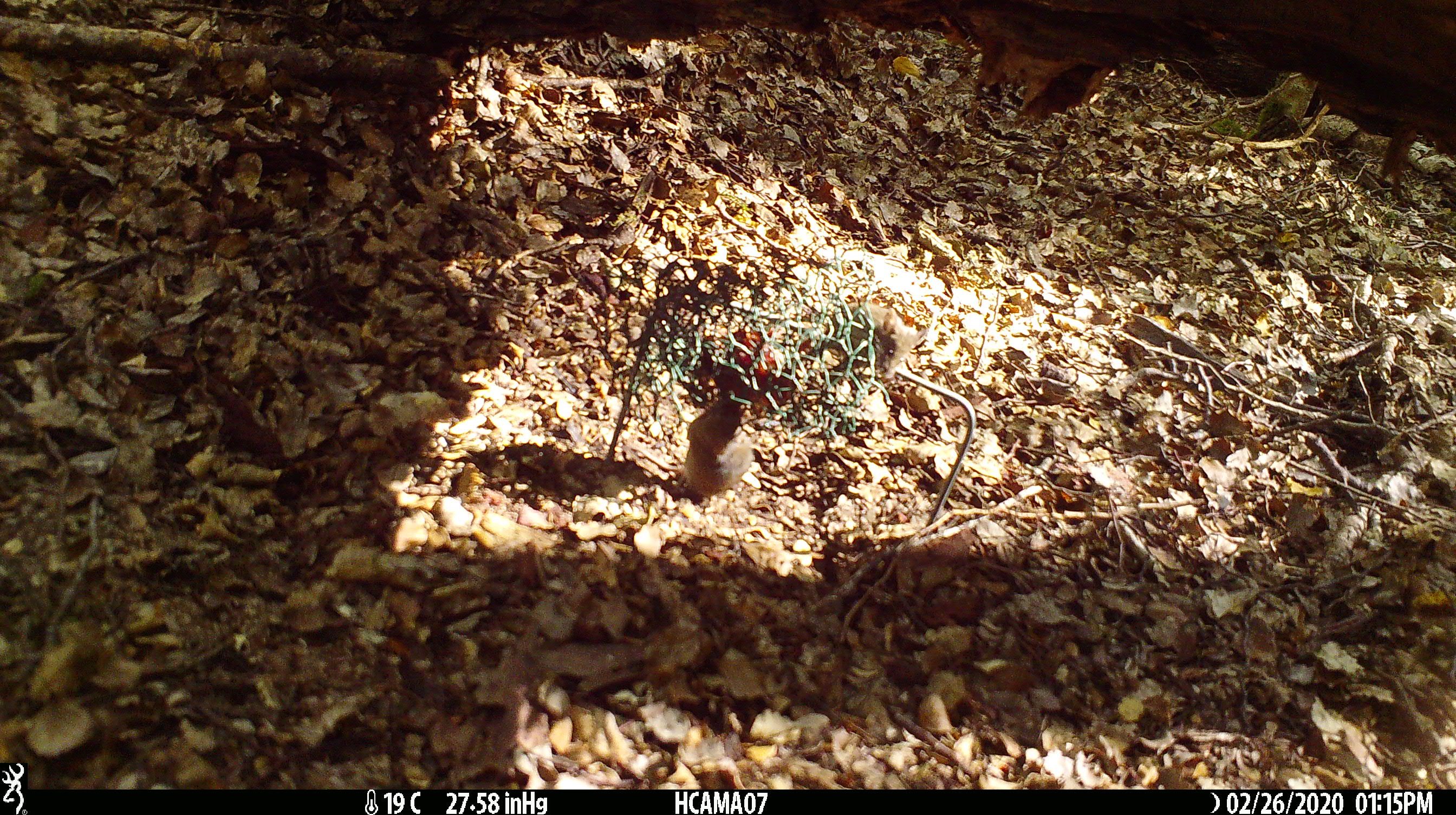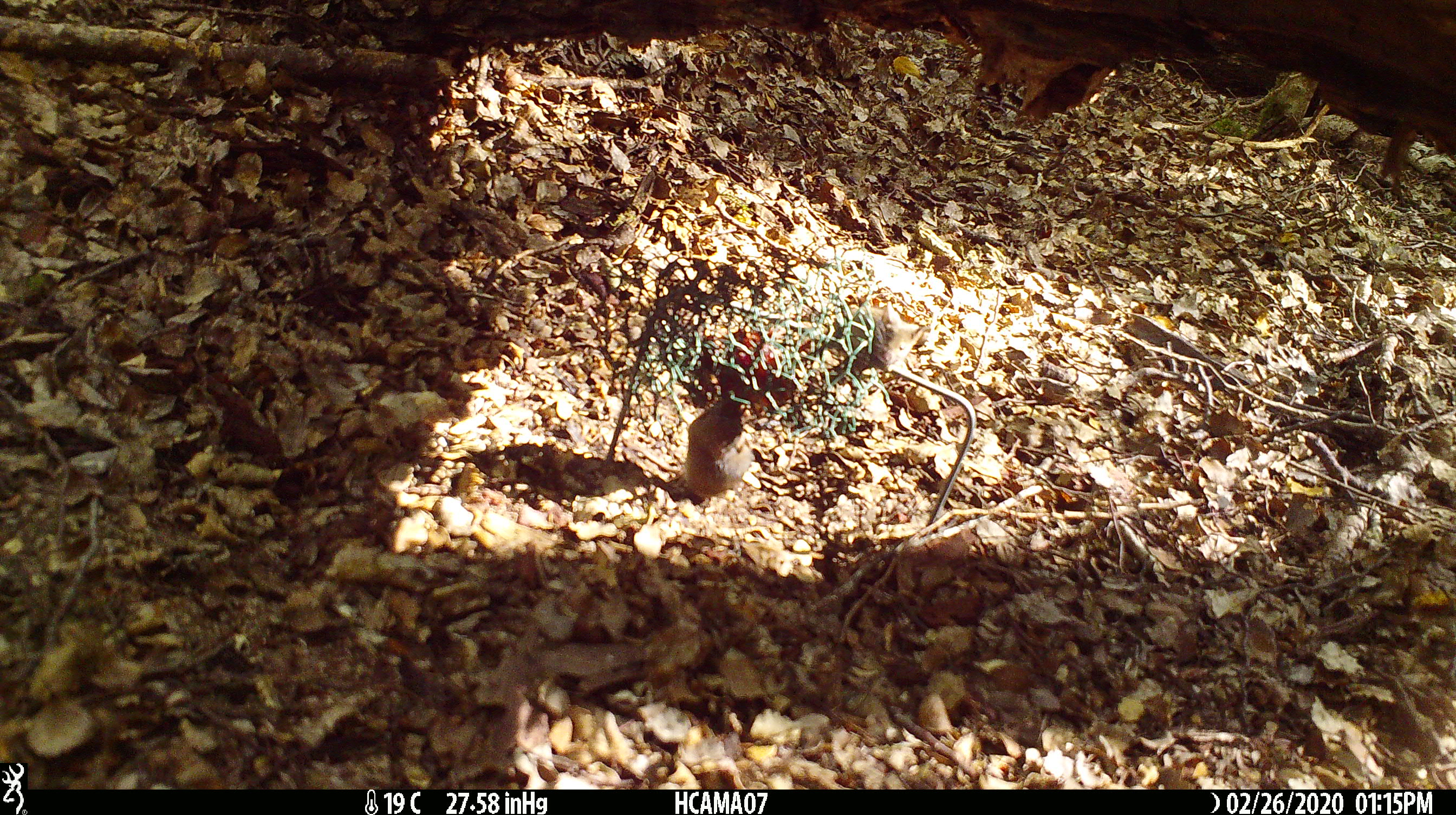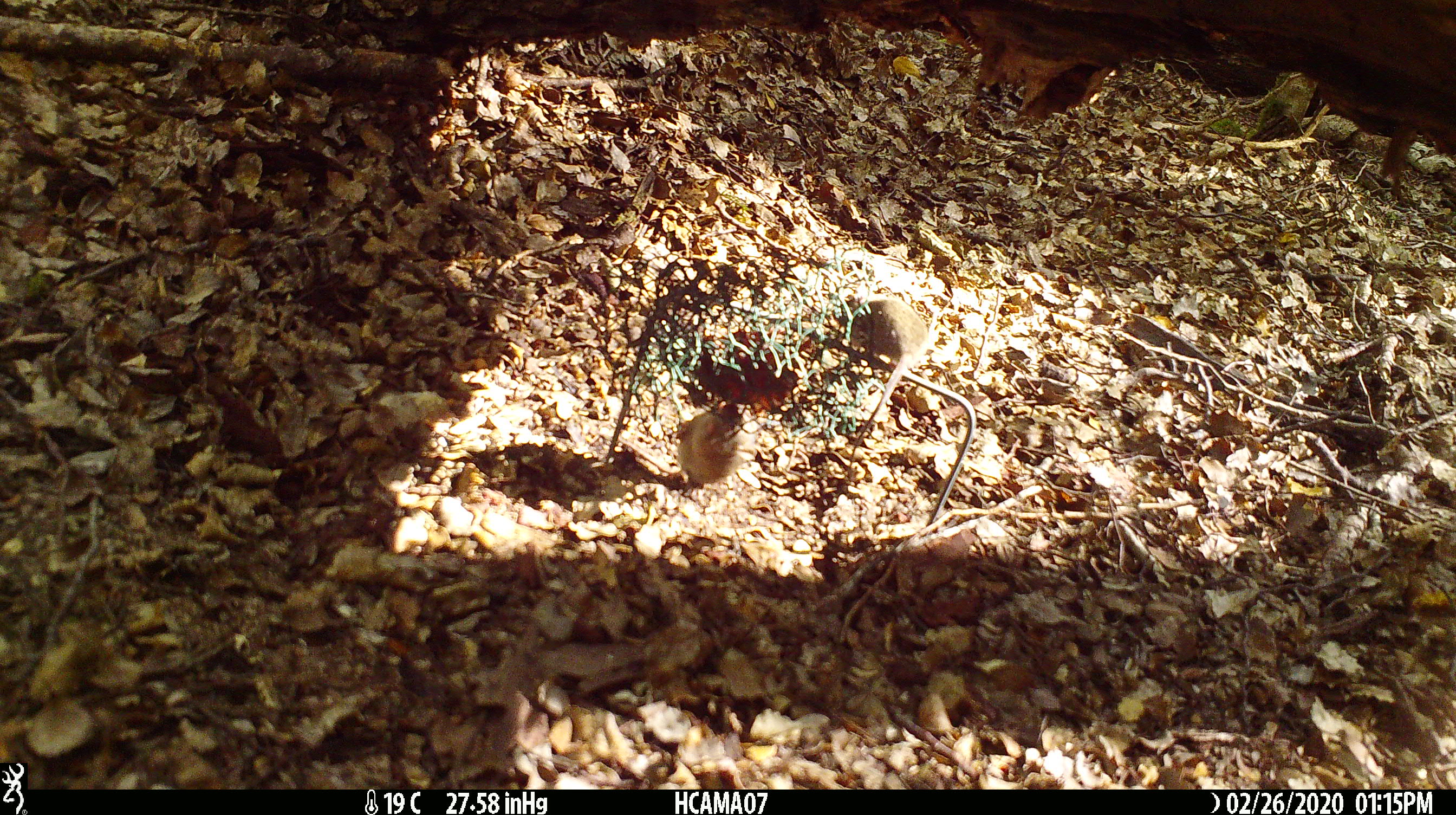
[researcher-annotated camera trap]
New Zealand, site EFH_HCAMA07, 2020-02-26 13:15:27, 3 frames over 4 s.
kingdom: Animalia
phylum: Chordata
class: Mammalia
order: Rodentia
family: Muridae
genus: Mus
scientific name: Mus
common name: mouse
Mouse (Mus).